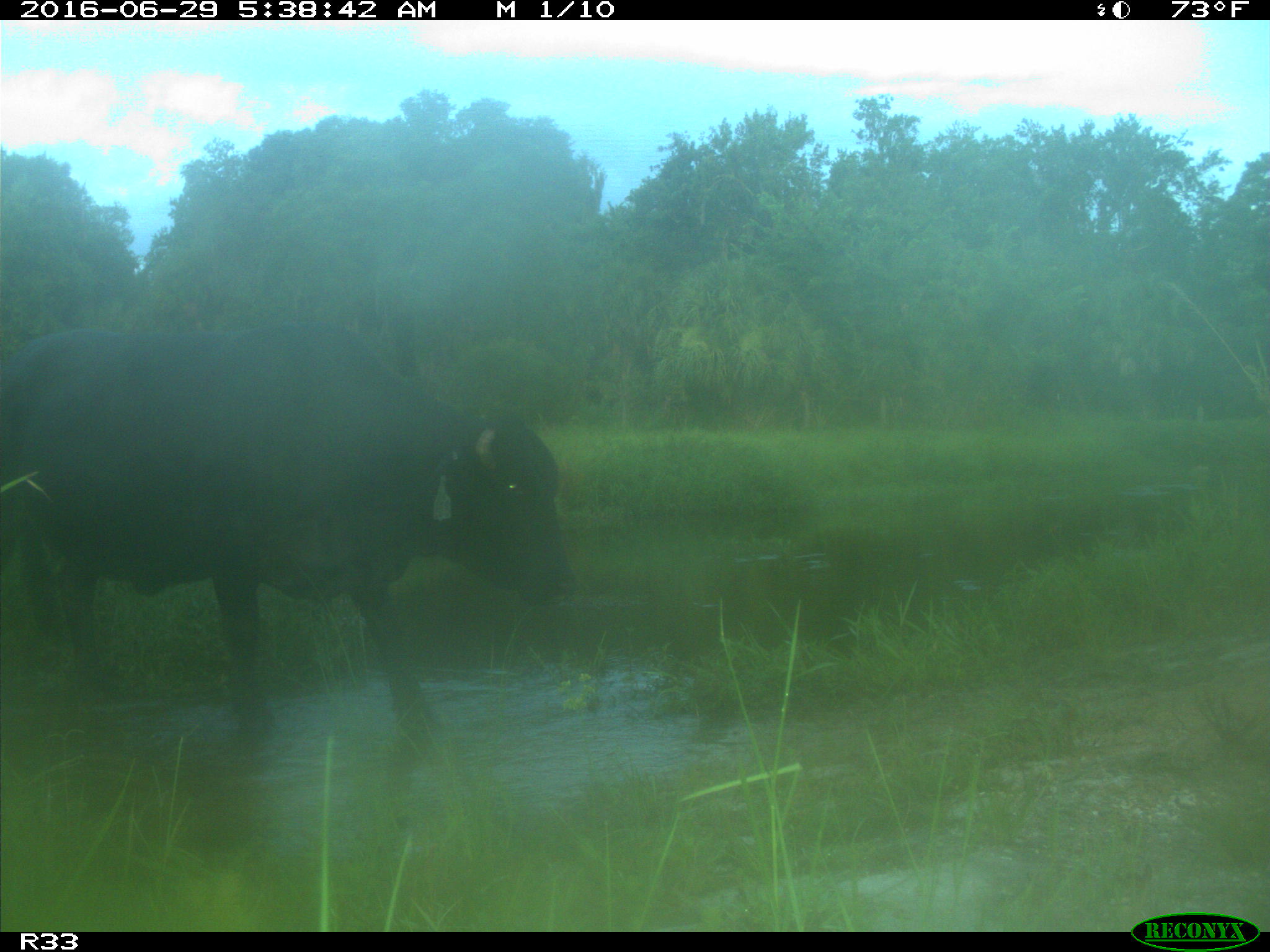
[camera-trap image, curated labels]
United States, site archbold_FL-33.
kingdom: Animalia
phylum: Chordata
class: Mammalia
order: Artiodactyla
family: Bovidae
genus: Bos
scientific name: Bos taurus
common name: domestic cow